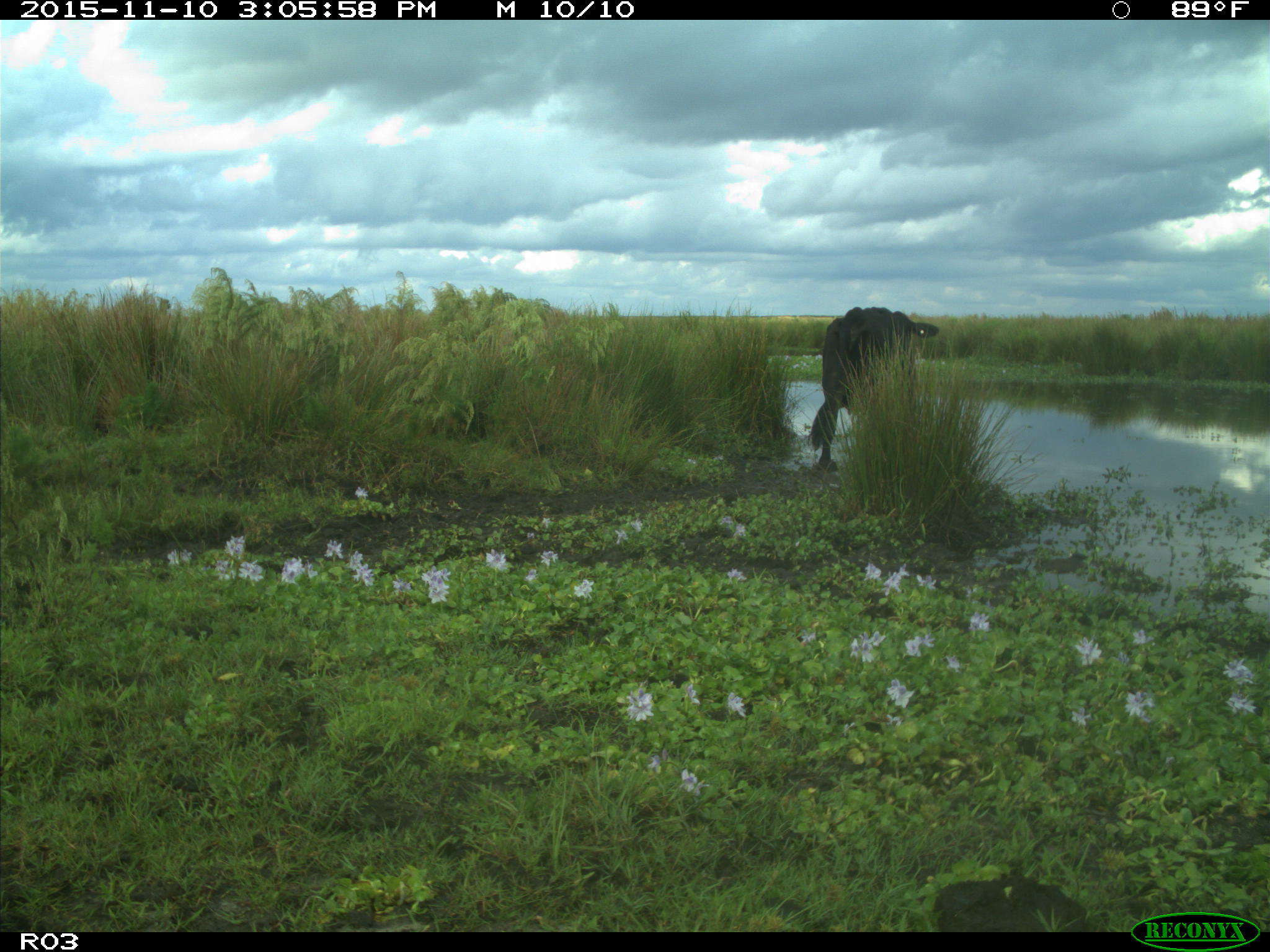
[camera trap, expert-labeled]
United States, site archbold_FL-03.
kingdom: Animalia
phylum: Chordata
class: Mammalia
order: Artiodactyla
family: Bovidae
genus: Bos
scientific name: Bos taurus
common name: domestic cow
Bos taurus (domestic cow).